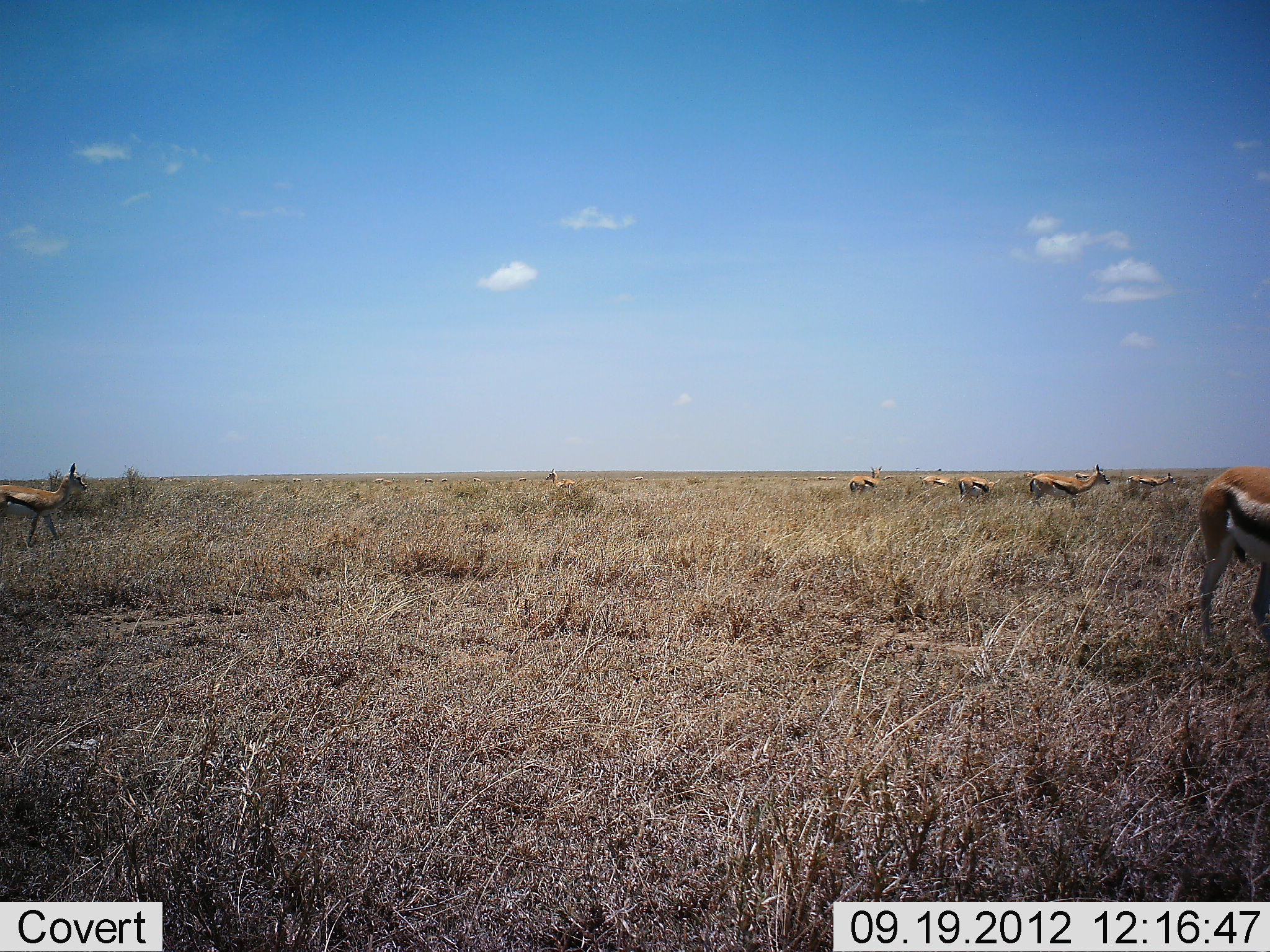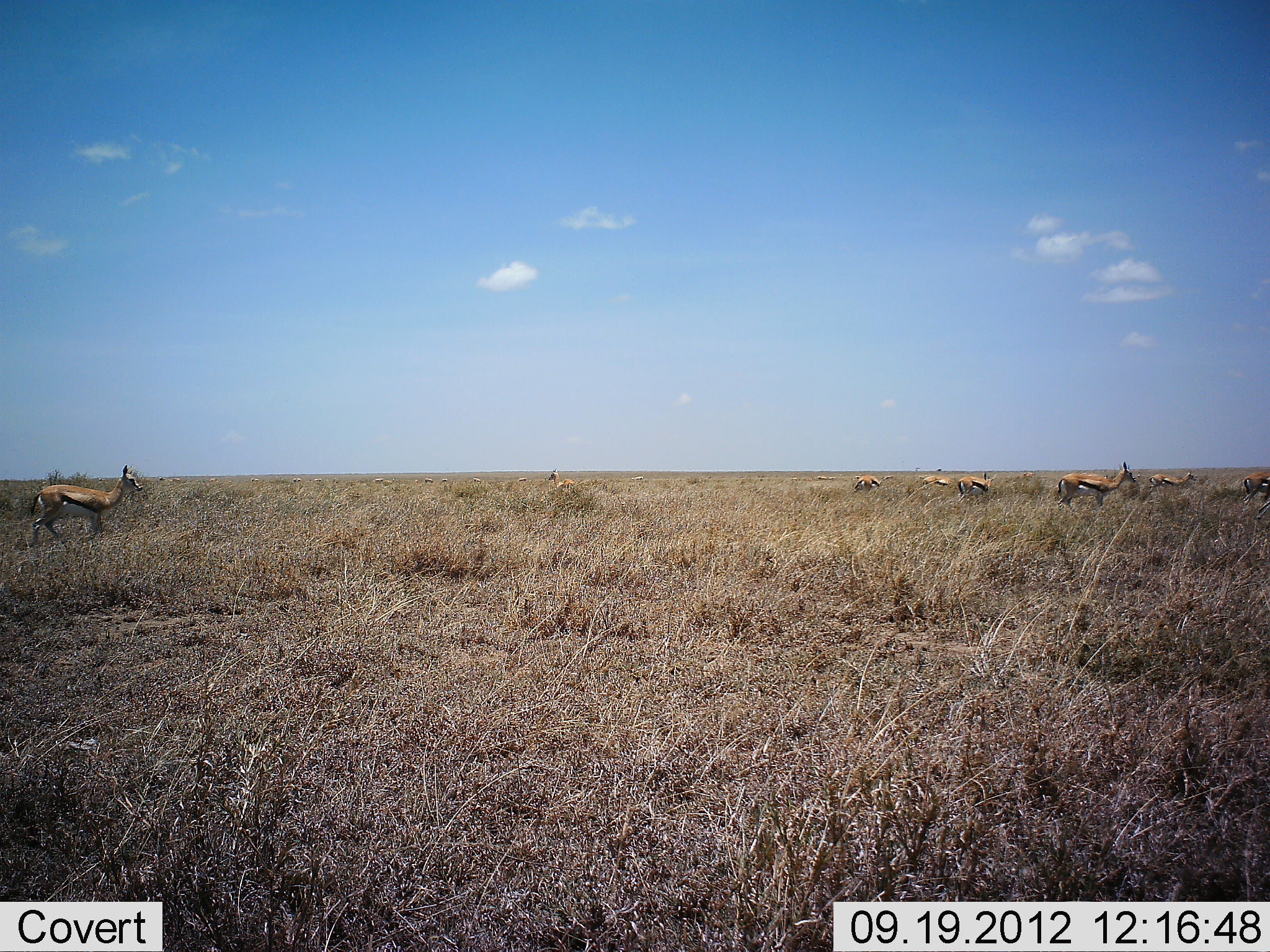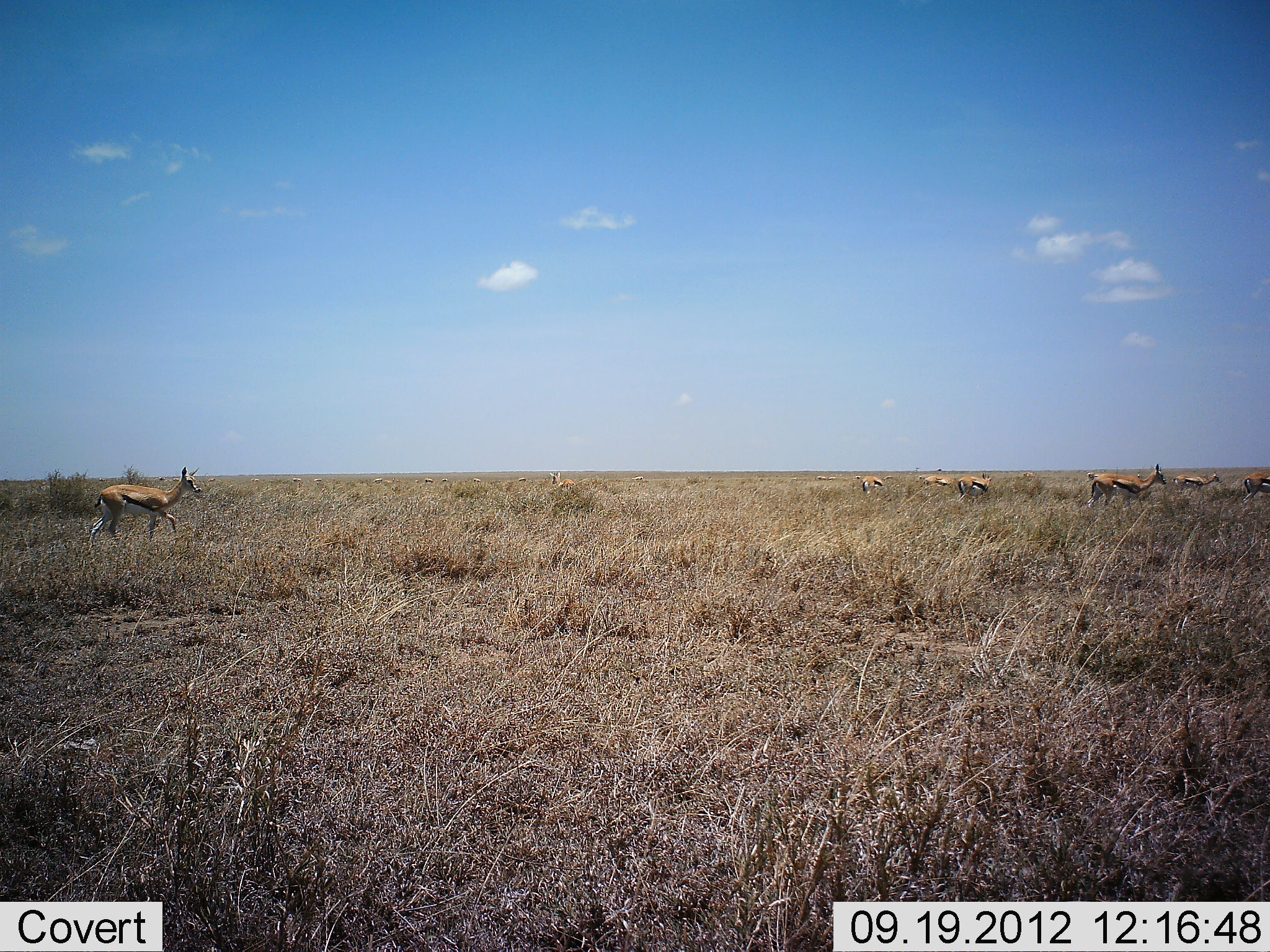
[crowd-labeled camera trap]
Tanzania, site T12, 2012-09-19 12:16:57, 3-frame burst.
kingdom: Animalia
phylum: Chordata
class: Mammalia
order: Artiodactyla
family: Bovidae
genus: Eudorcas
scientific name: Eudorcas thomsonii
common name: thomson's gazelle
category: gazellethomsons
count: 9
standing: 40%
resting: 0%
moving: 100%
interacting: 0%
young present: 0%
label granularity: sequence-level